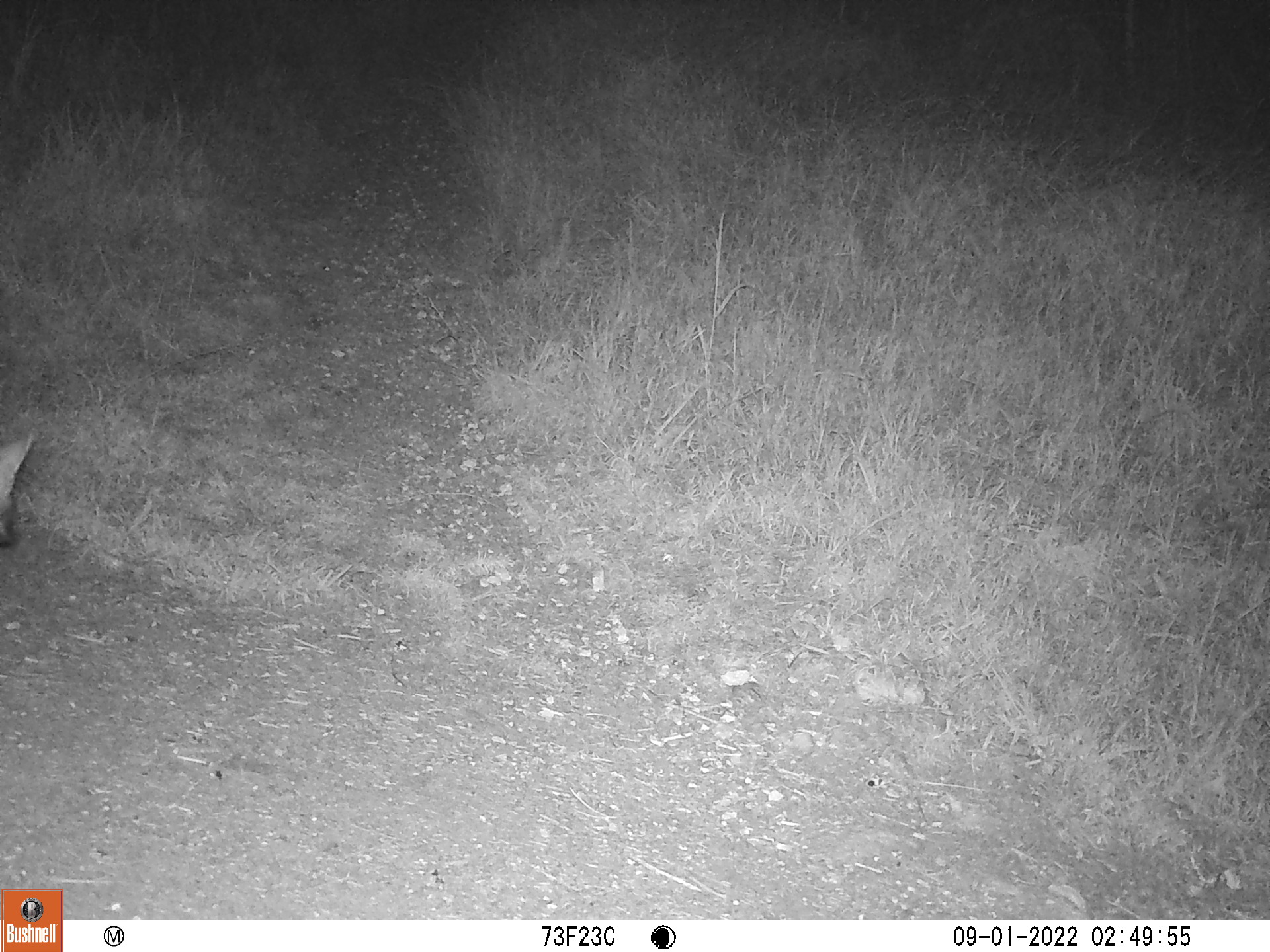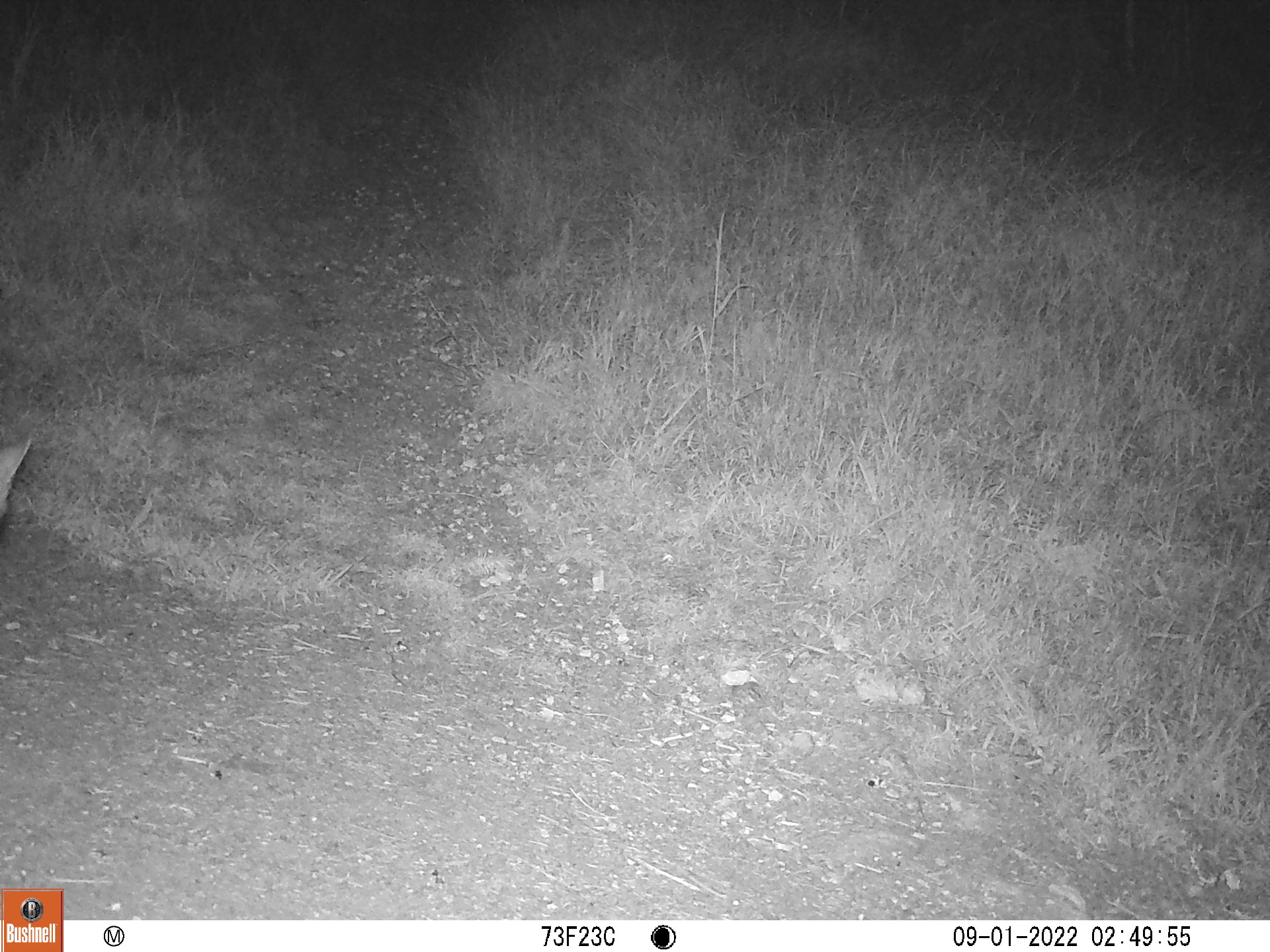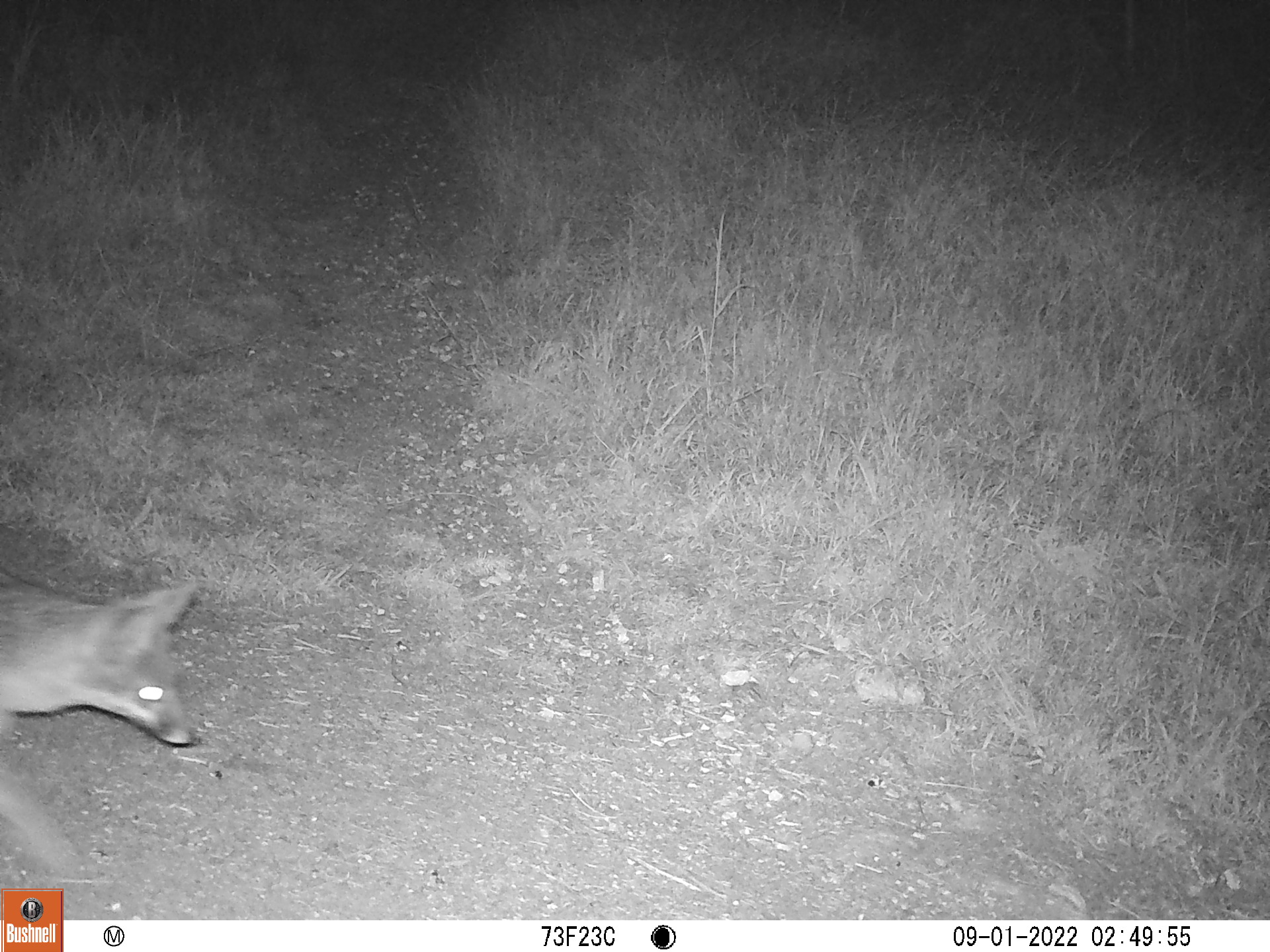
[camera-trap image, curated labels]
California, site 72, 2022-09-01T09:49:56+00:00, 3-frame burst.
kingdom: Animalia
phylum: Chordata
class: Mammalia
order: Carnivora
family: Canidae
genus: Urocyon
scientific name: Urocyon cinereoargenteus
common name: gray fox